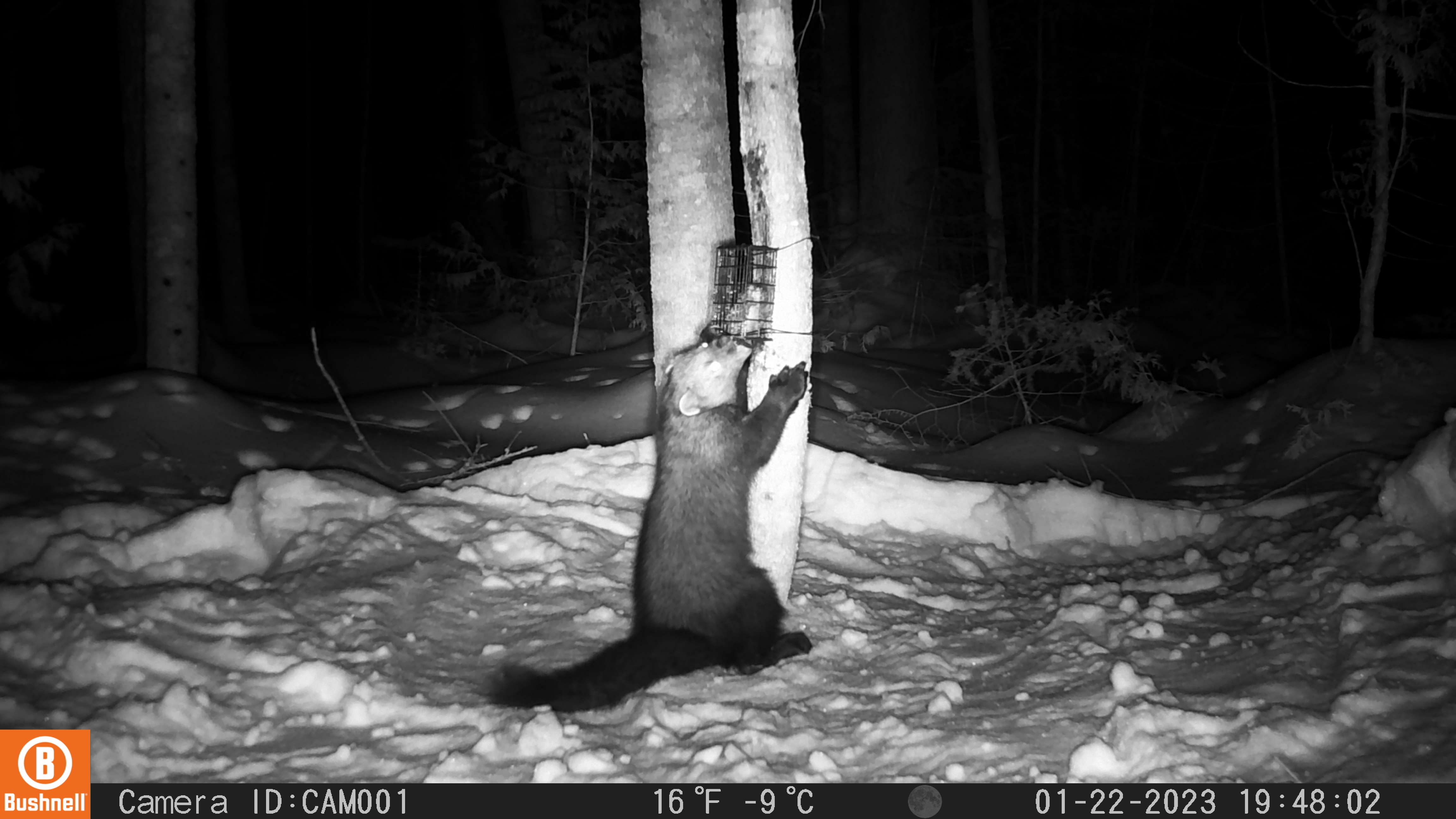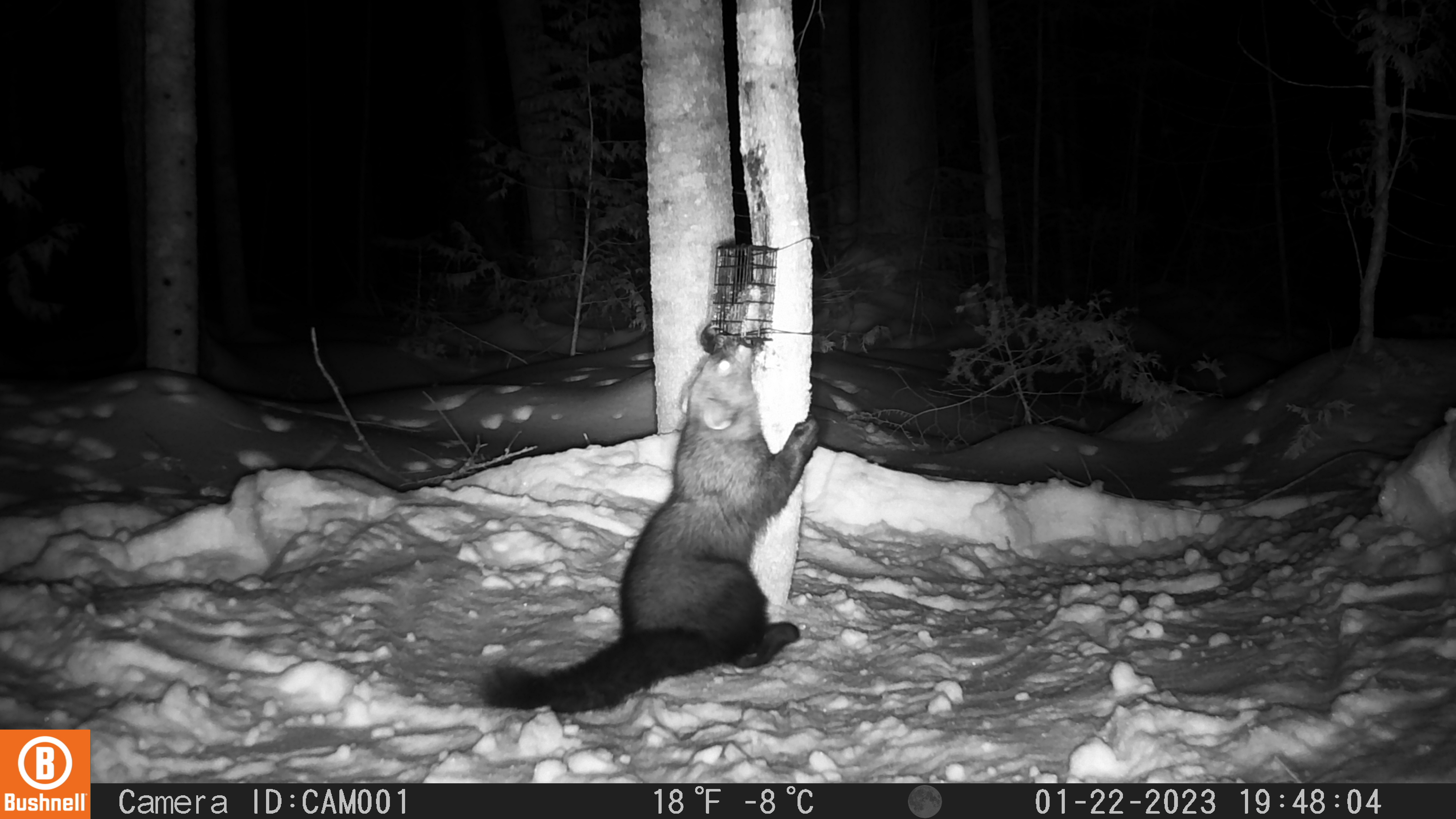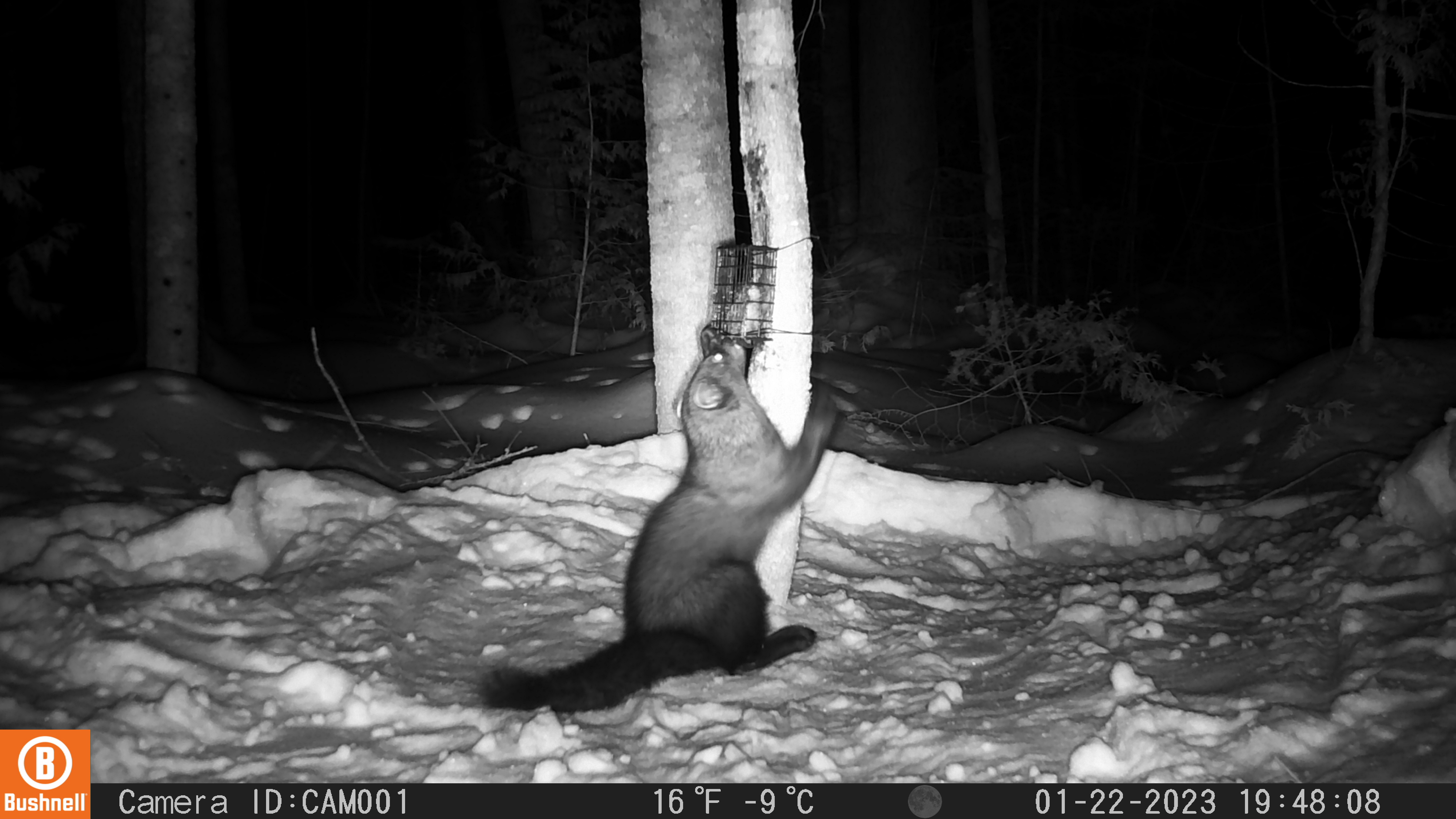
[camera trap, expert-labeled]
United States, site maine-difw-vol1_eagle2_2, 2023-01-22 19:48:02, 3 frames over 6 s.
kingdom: Animalia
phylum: Chordata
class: Mammalia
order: Carnivora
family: Mustelidae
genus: Pekania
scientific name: Pekania pennanti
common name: fisher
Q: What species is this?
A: Fisher (Pekania pennanti).